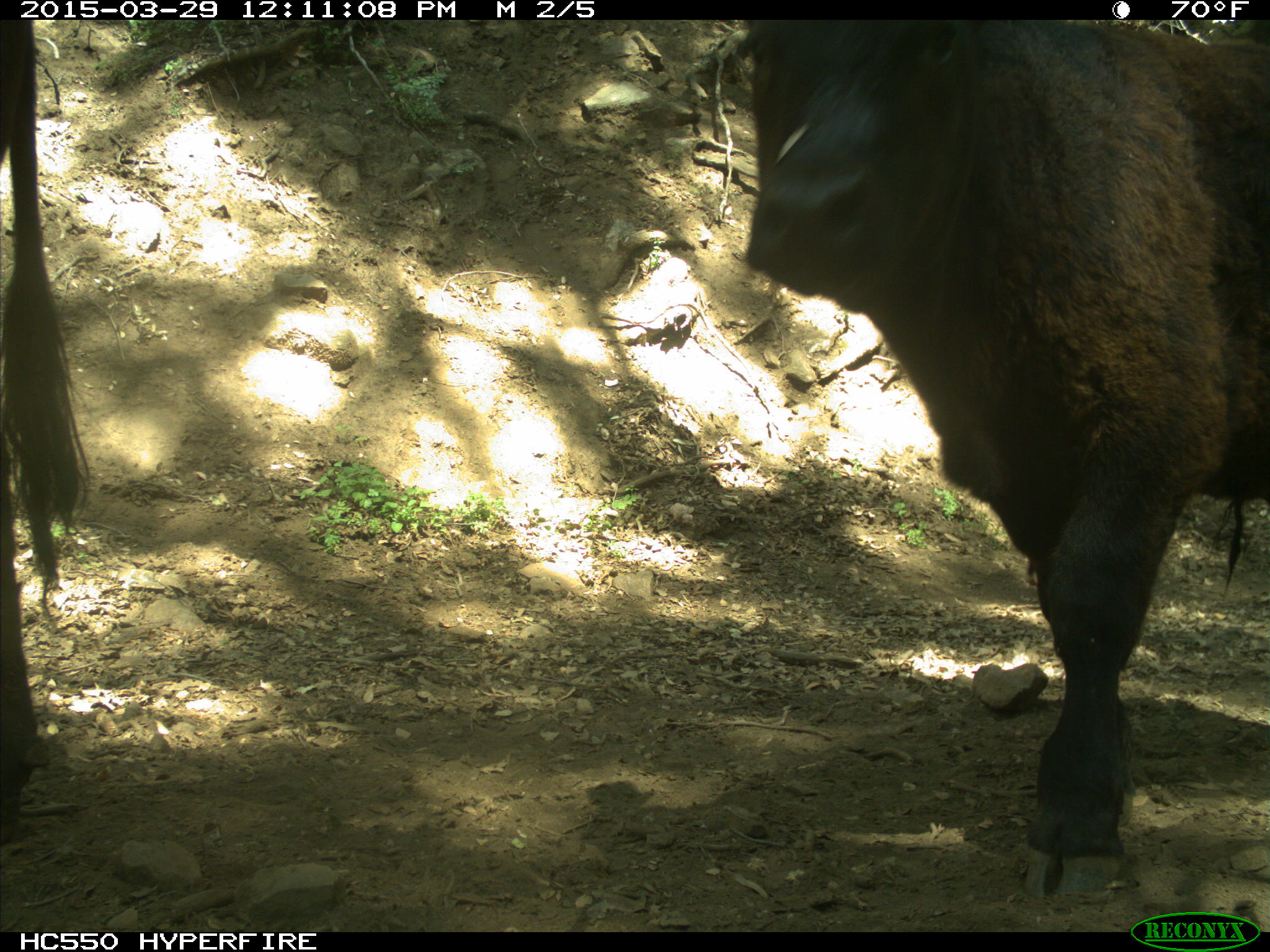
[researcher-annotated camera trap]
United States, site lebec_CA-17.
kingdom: Animalia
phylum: Chordata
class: Mammalia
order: Artiodactyla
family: Bovidae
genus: Bos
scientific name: Bos taurus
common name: domestic cow